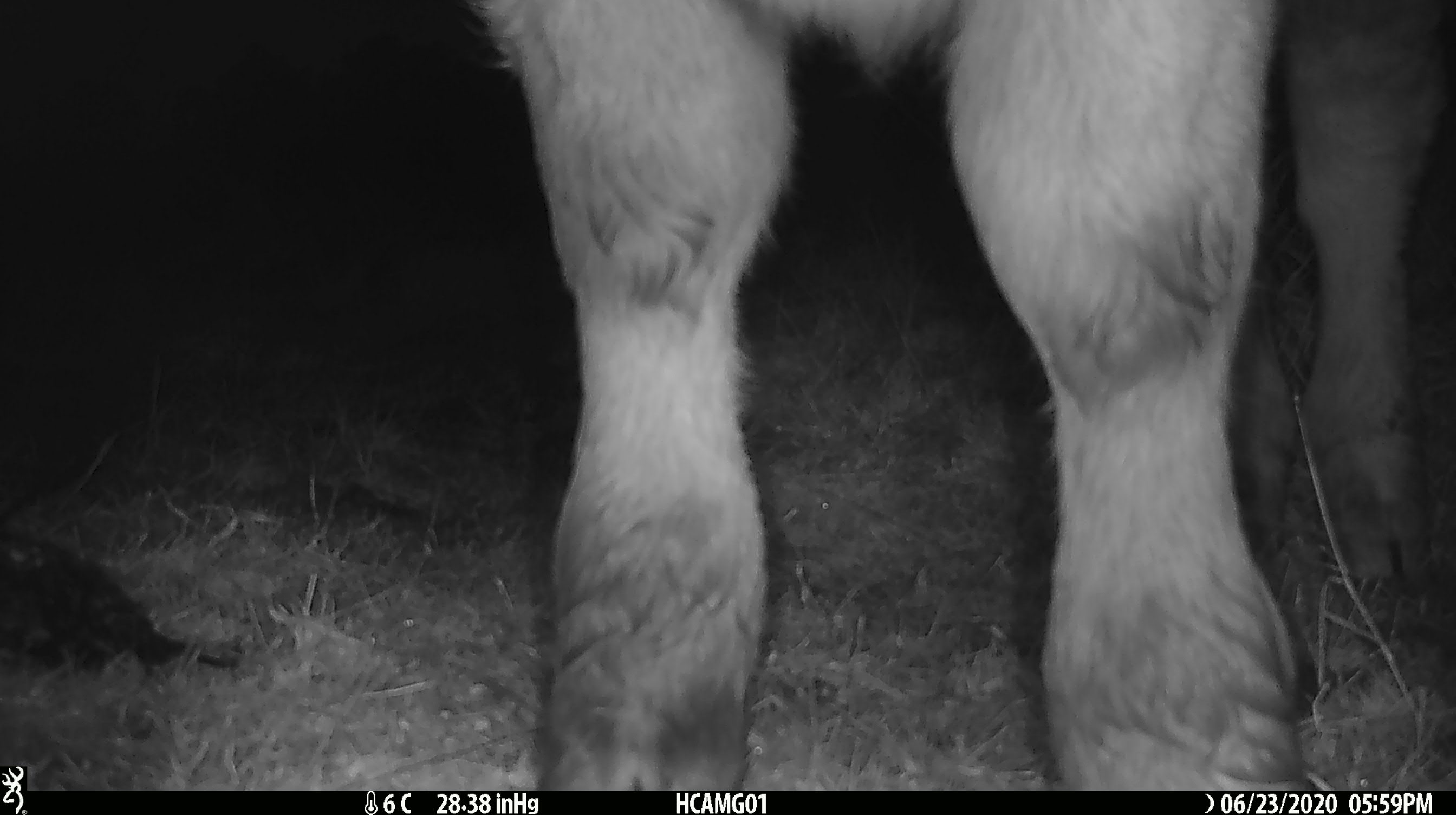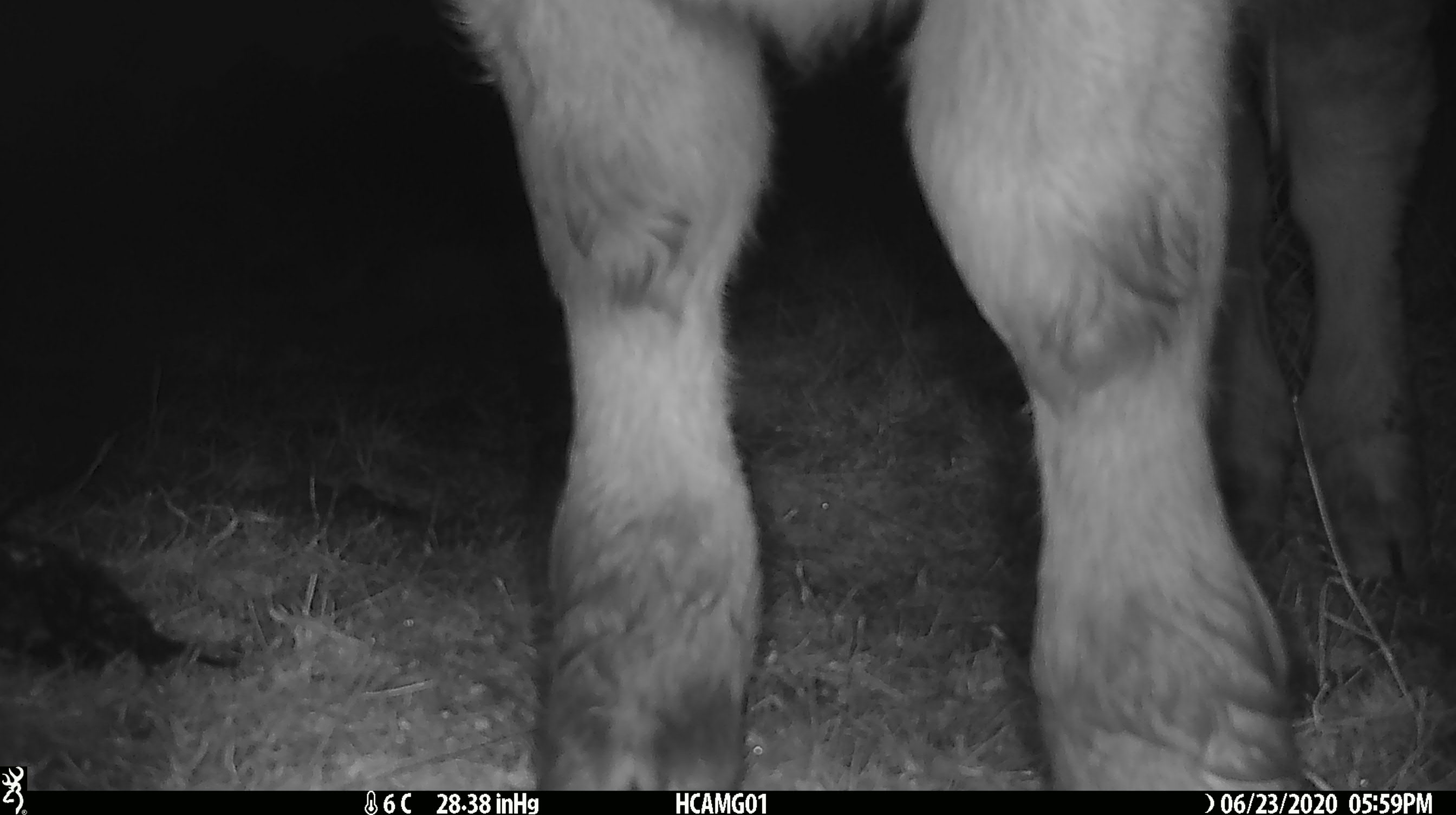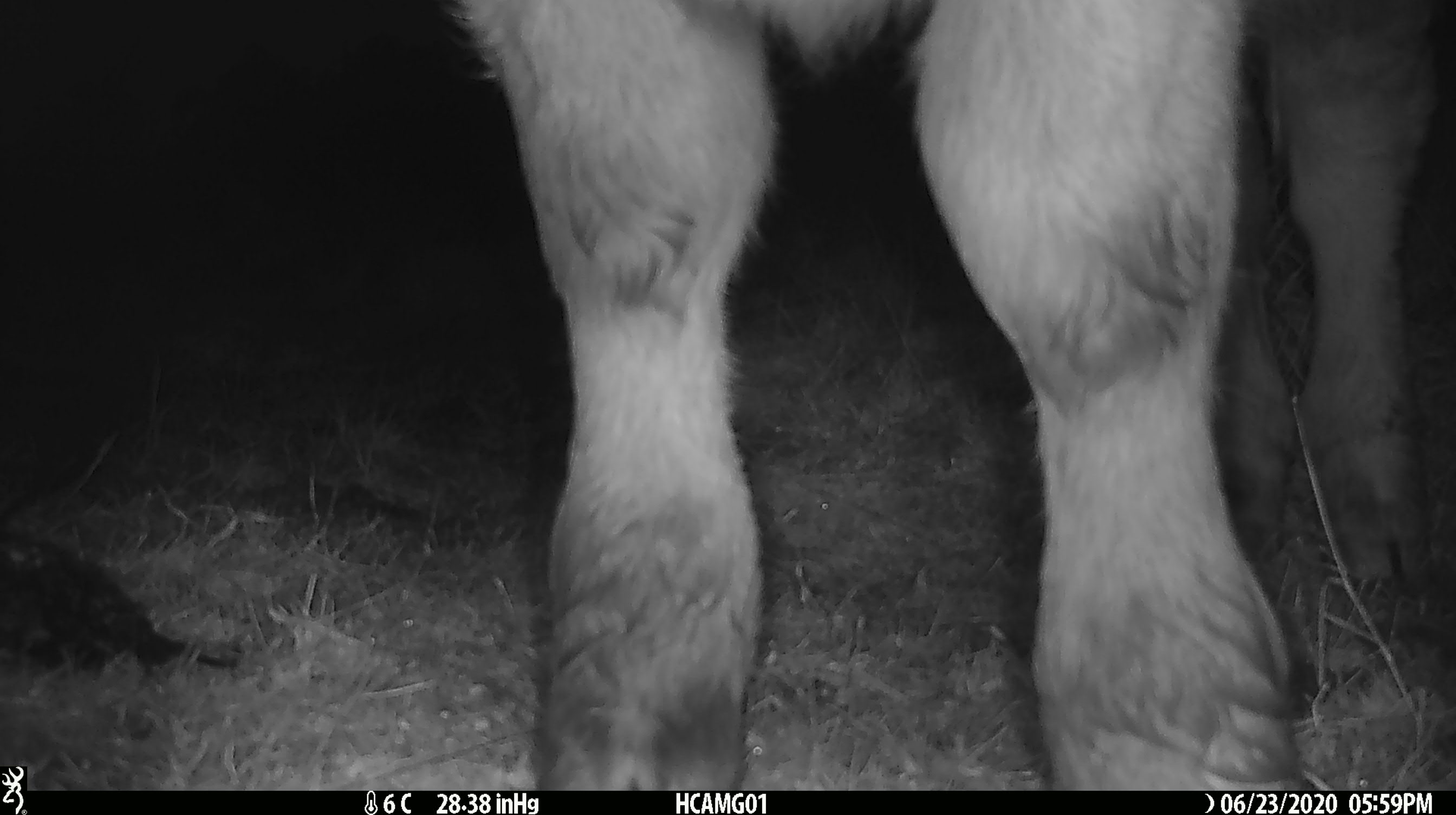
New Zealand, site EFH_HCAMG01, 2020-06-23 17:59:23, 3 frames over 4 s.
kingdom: Animalia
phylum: Chordata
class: Mammalia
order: Artiodactyla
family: Bovidae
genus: Bos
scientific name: Bos taurus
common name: domestic cow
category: cow